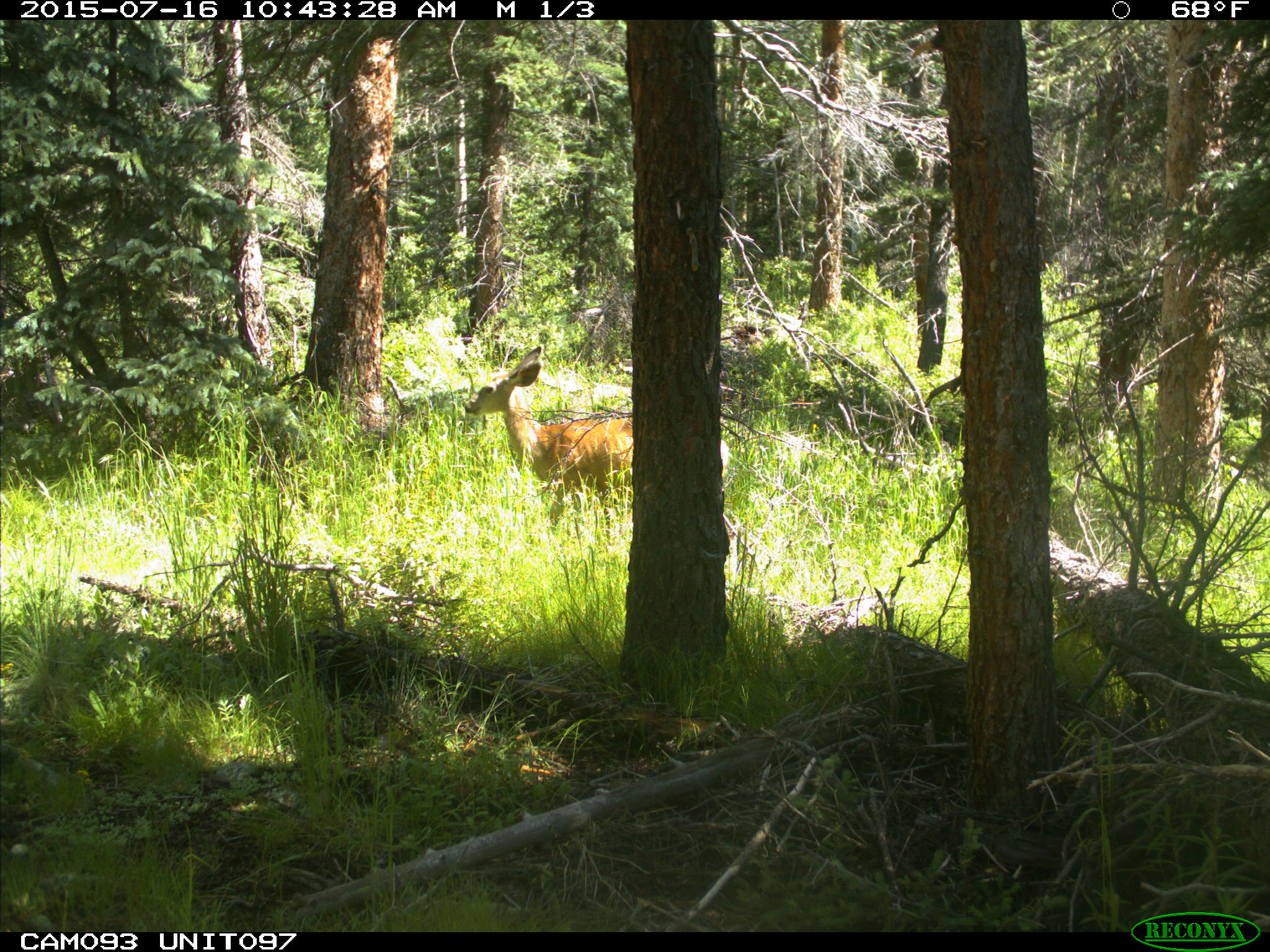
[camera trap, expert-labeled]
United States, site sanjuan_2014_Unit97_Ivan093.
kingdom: Animalia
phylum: Chordata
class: Mammalia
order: Artiodactyla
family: Cervidae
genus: Odocoileus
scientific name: Odocoileus hemionus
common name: mule deer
Odocoileus hemionus (mule deer).